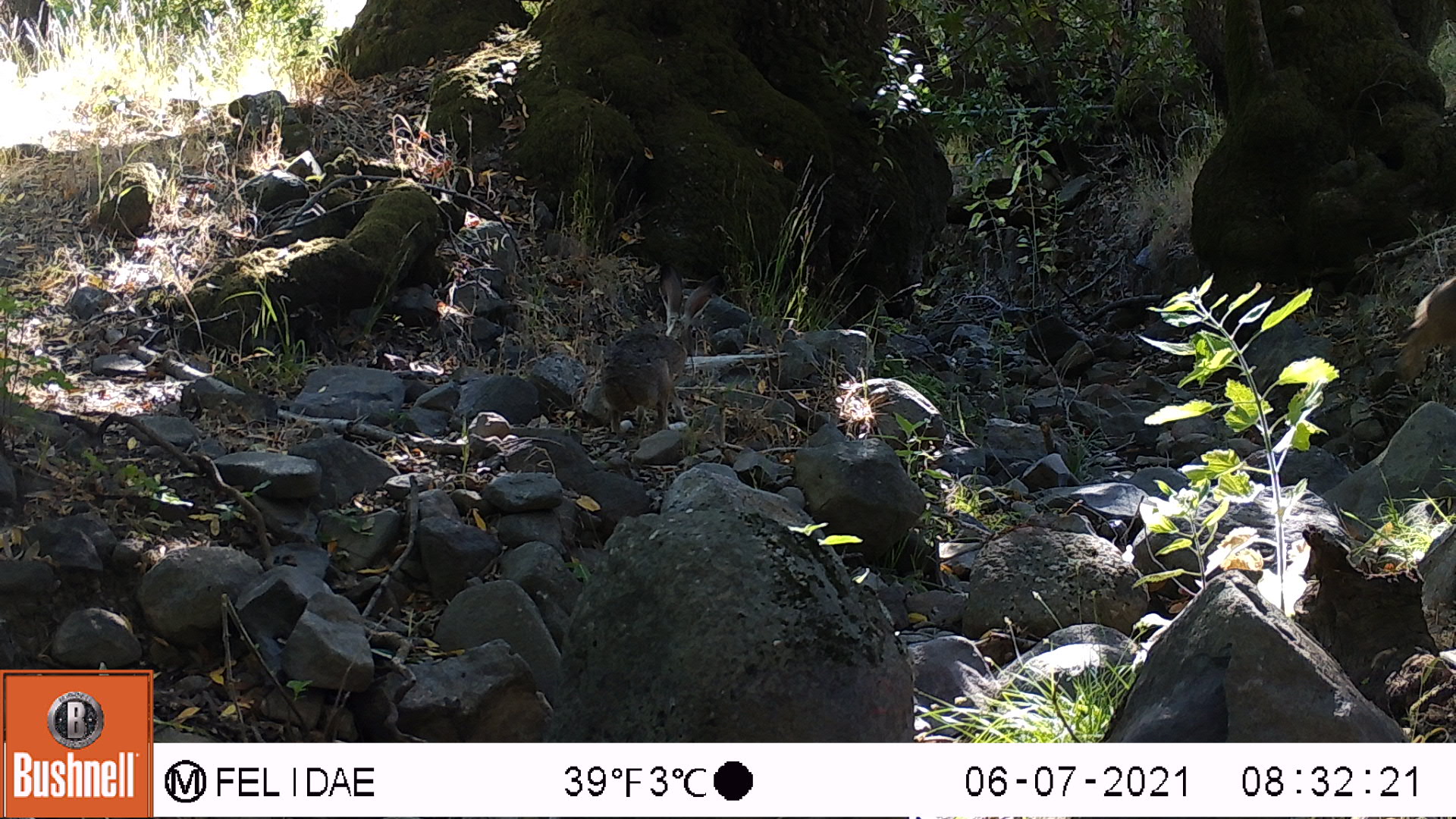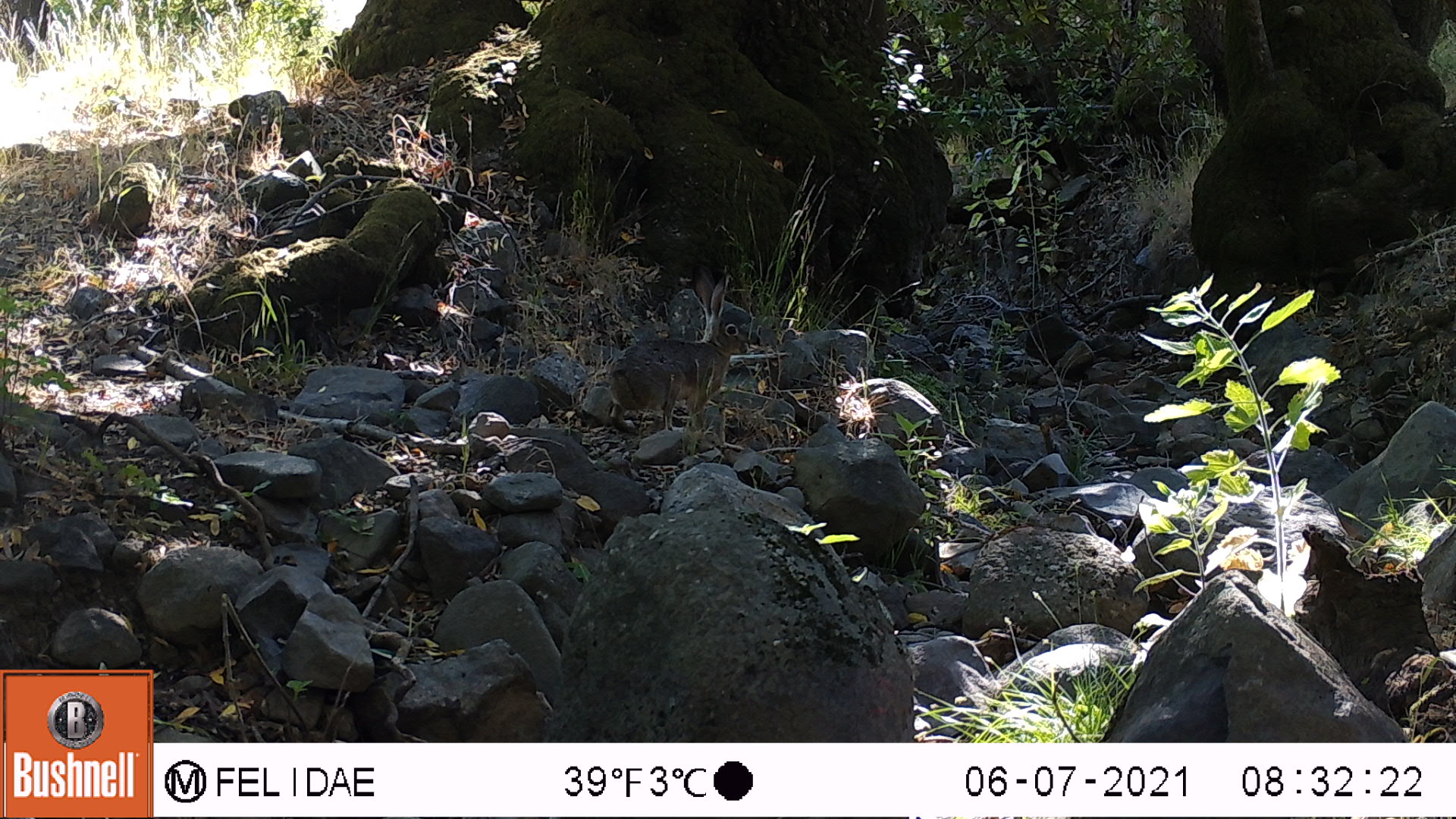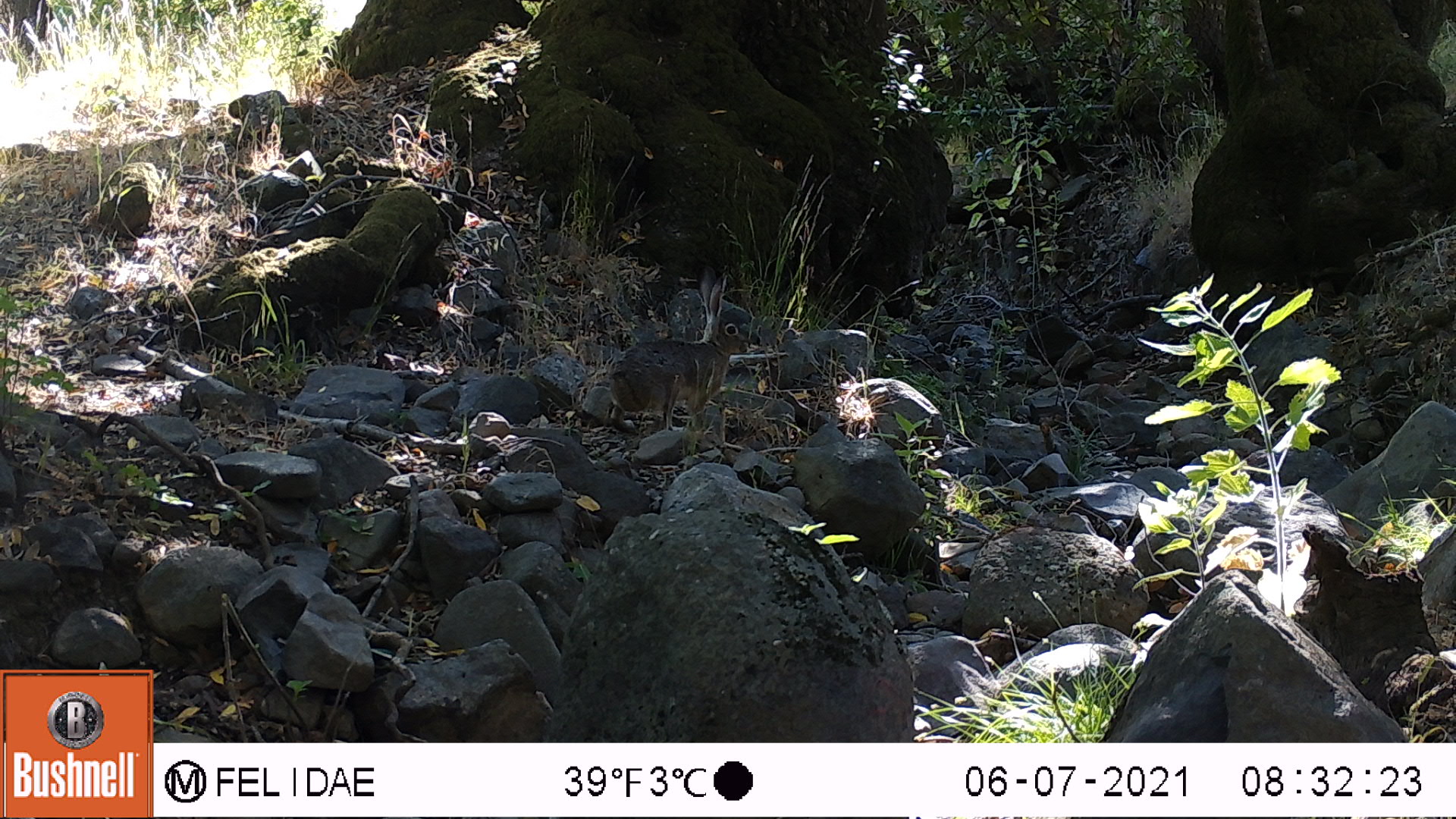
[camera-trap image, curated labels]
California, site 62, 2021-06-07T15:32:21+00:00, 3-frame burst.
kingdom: Animalia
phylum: Chordata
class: Mammalia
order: Lagomorpha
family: Leporidae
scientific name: Leporidae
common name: rabbit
Rabbit (Leporidae).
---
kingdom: Animalia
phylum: Chordata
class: Mammalia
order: Lagomorpha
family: Leporidae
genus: Lepus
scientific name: Lepus californicus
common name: black-tailed jackrabbit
Black-tailed jackrabbit (Lepus californicus).